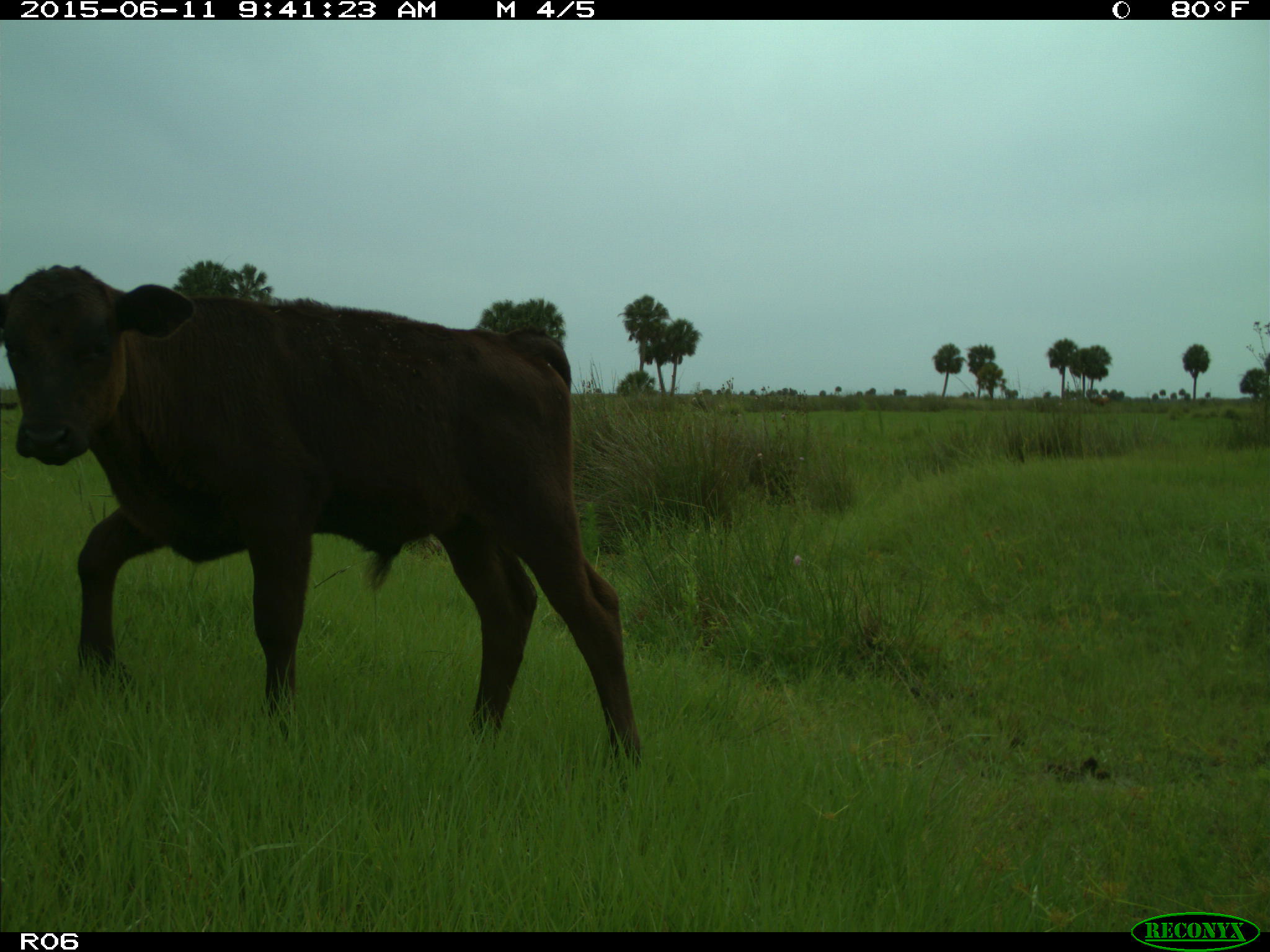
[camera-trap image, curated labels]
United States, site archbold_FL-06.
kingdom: Animalia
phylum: Chordata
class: Mammalia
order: Artiodactyla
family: Bovidae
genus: Bos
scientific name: Bos taurus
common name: domestic cow